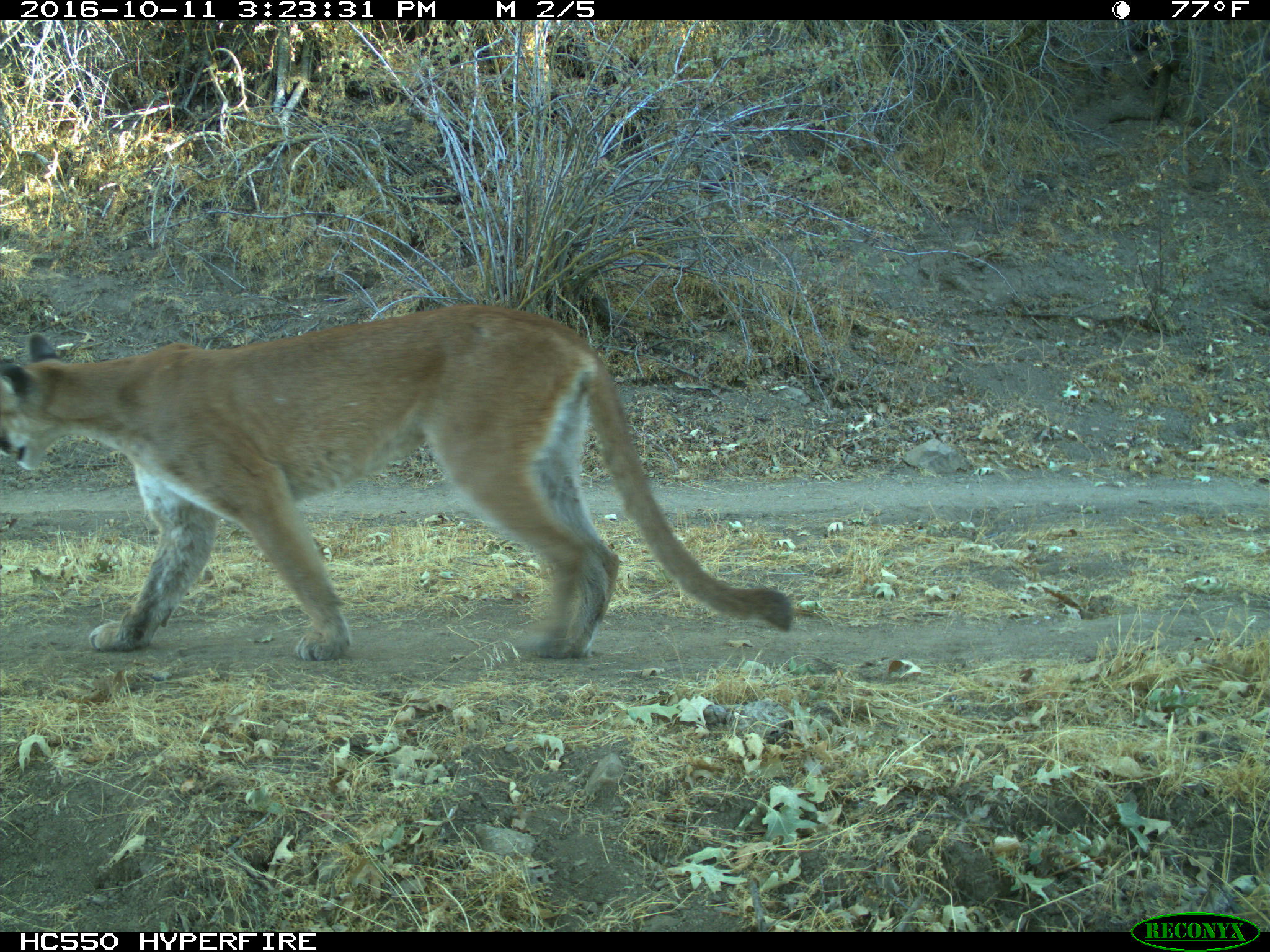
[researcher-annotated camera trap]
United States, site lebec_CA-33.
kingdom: Animalia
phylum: Chordata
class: Mammalia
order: Carnivora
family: Felidae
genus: Puma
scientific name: Puma concolor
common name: mountain lion